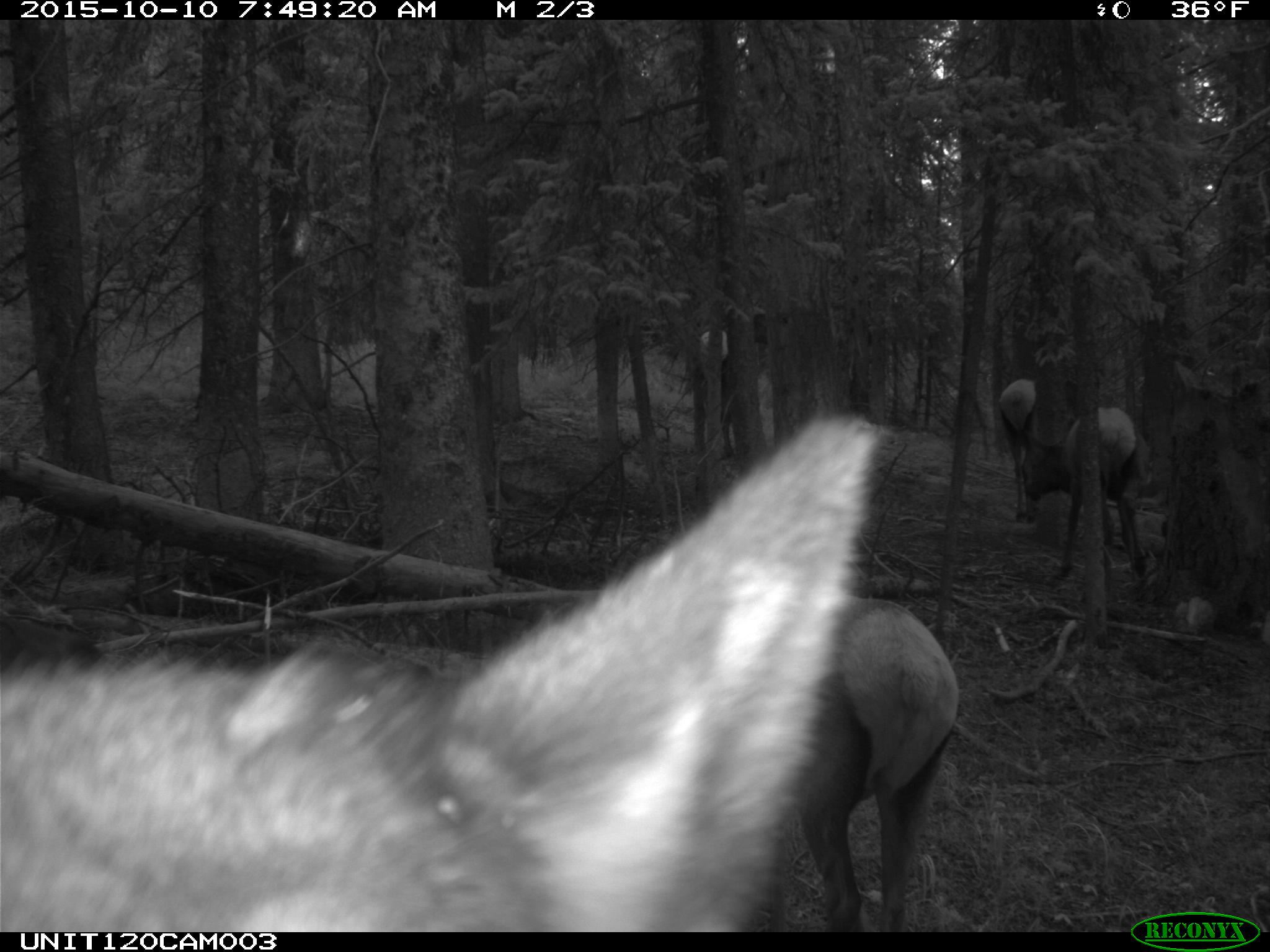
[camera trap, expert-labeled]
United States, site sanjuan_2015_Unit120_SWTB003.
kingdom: Animalia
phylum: Chordata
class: Mammalia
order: Artiodactyla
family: Cervidae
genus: Cervus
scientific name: Cervus elaphus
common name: red deer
Cervus elaphus (red deer).